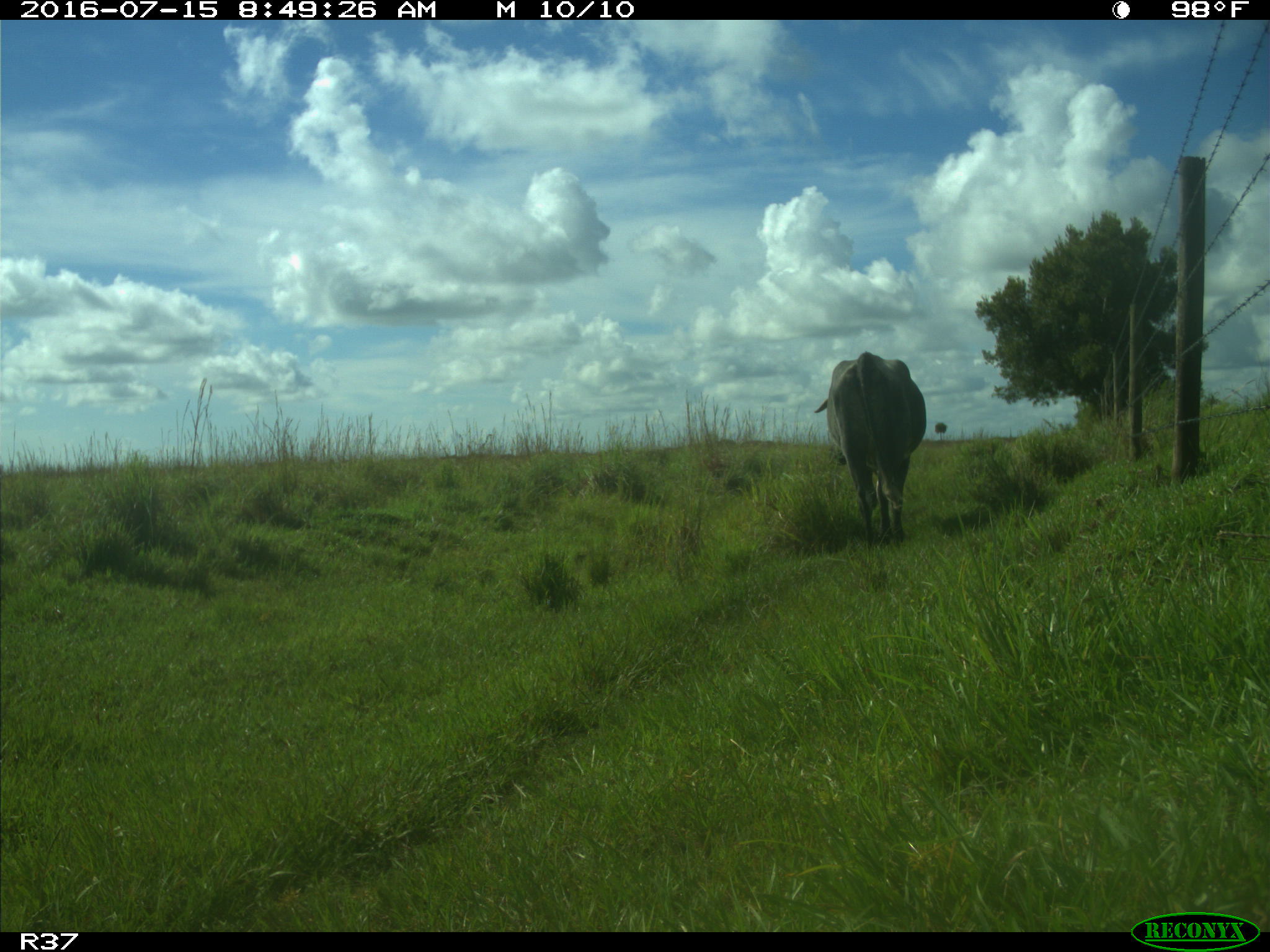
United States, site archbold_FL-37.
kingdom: Animalia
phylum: Chordata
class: Mammalia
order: Artiodactyla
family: Bovidae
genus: Bos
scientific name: Bos taurus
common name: domestic cow